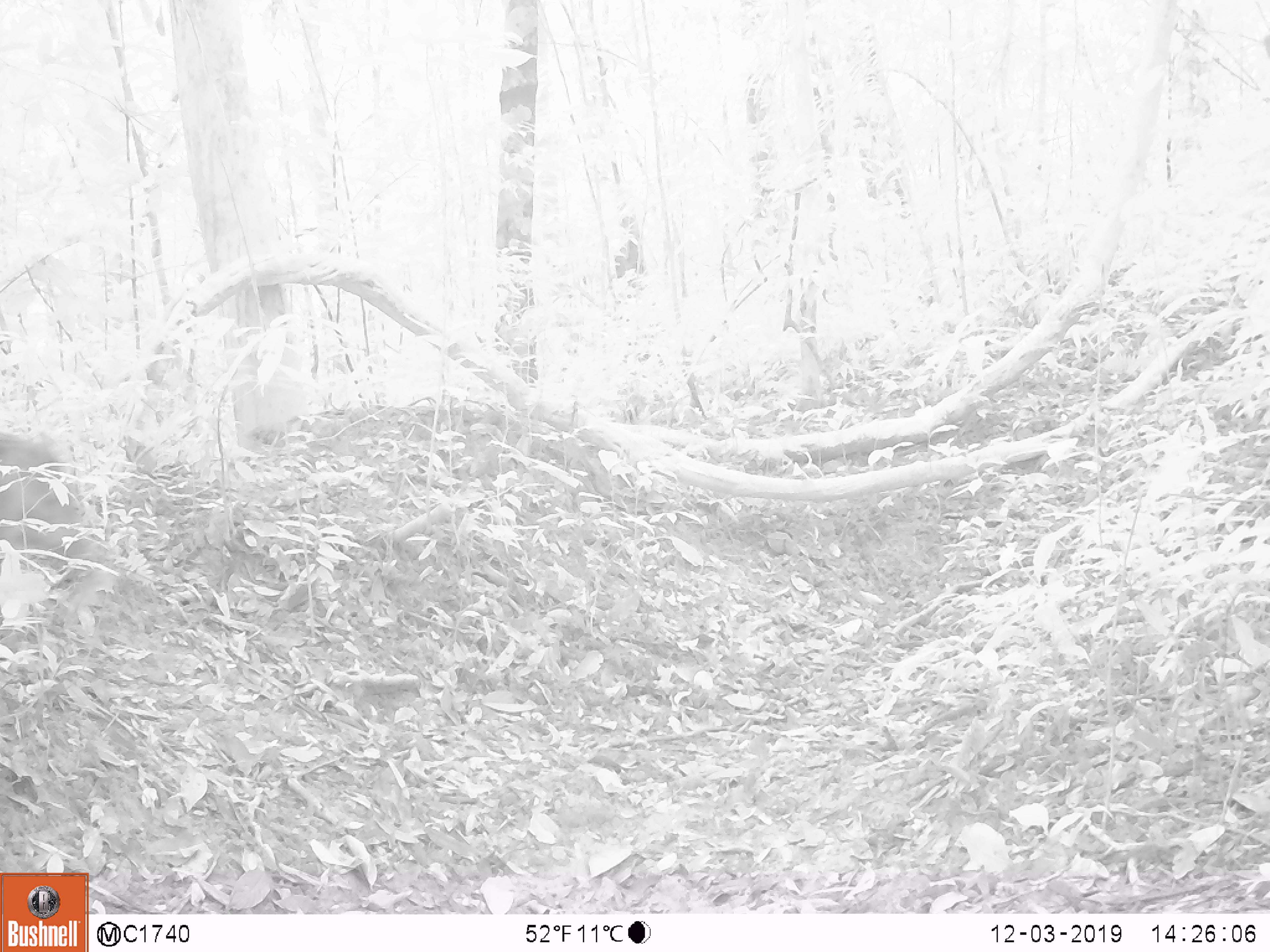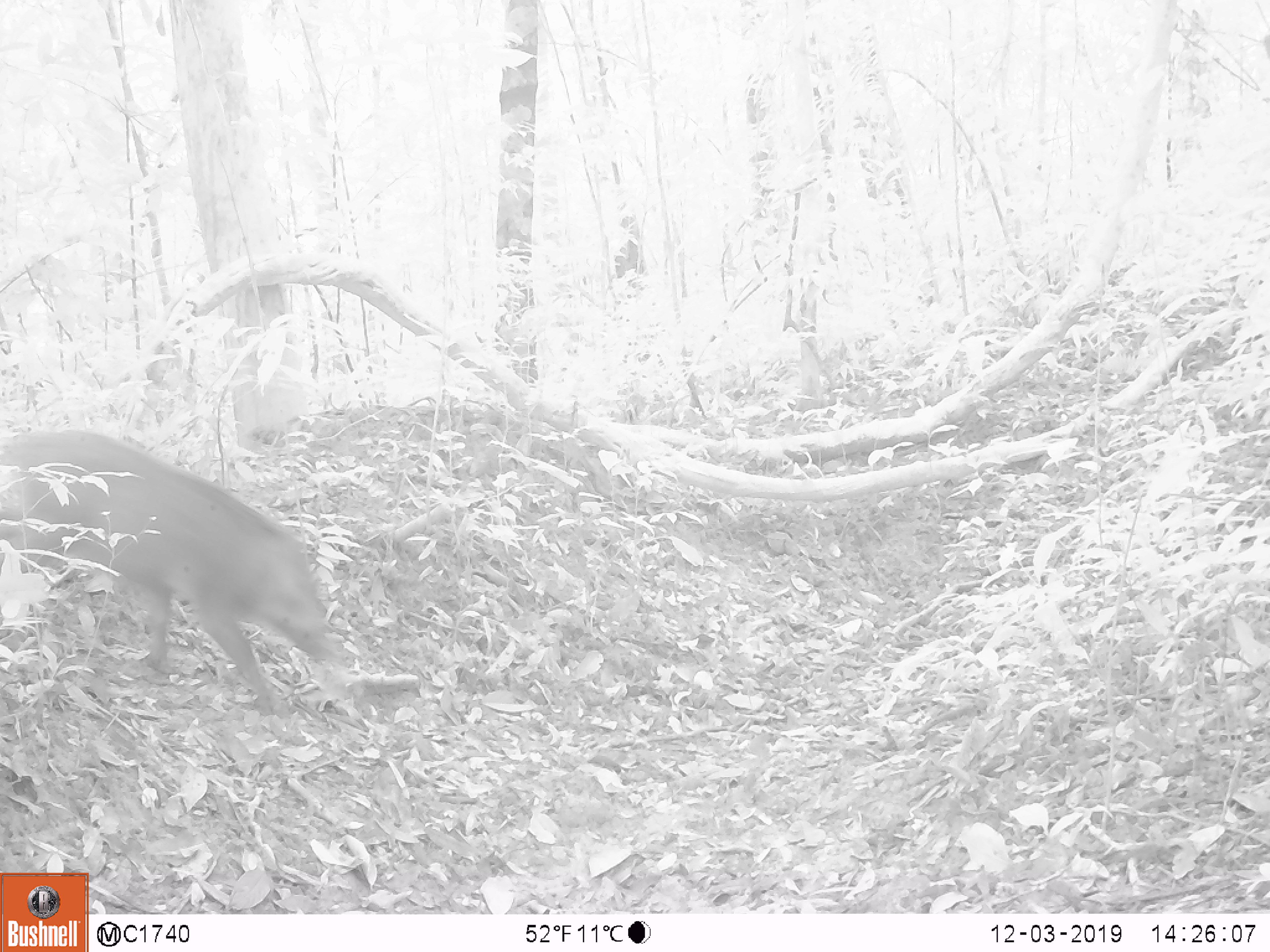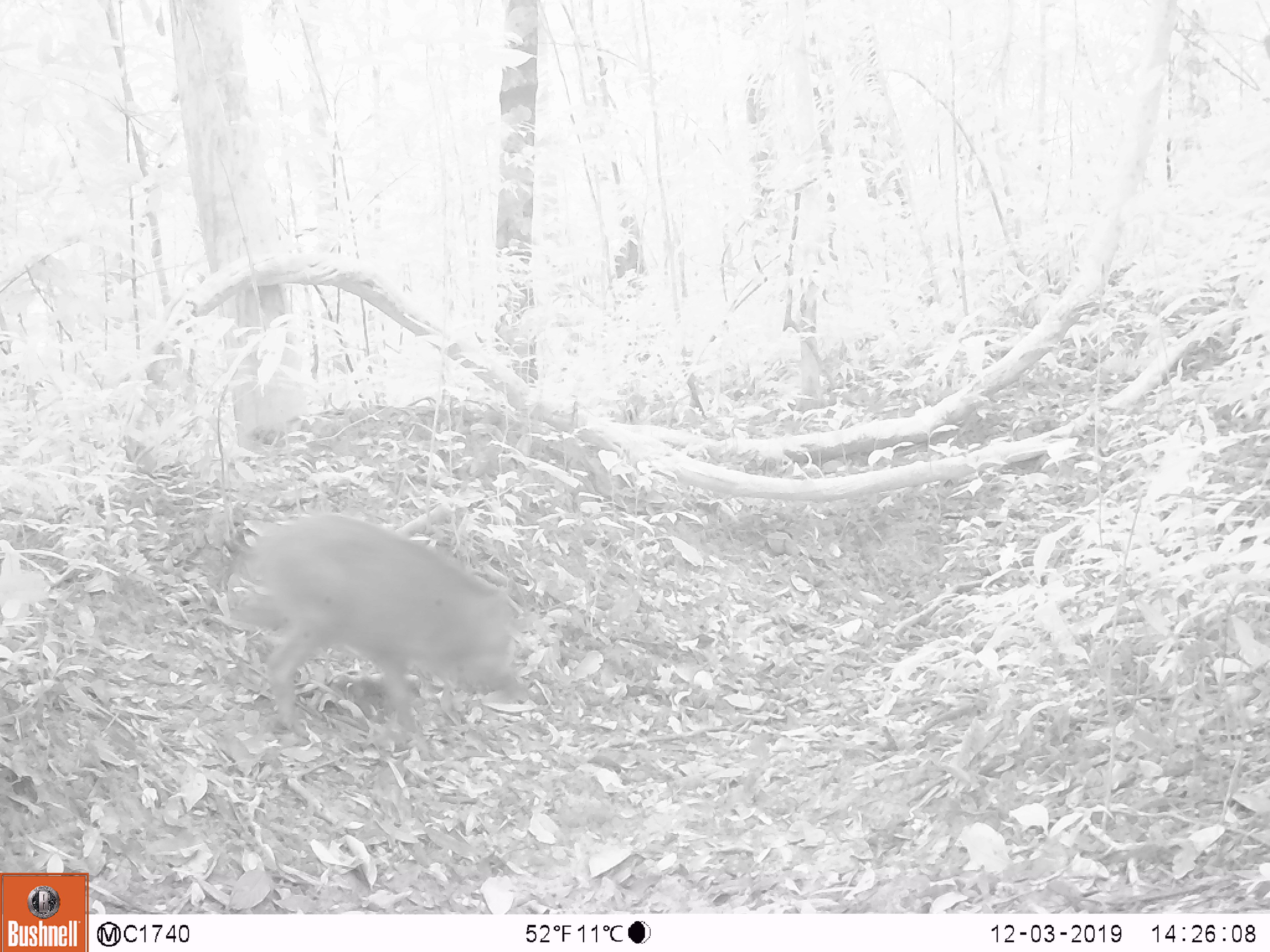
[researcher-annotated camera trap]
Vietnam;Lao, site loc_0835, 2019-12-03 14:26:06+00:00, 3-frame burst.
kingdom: Animalia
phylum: Chordata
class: Mammalia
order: Artiodactyla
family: Suidae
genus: Sus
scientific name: Sus scrofa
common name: eurasian wild pig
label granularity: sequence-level